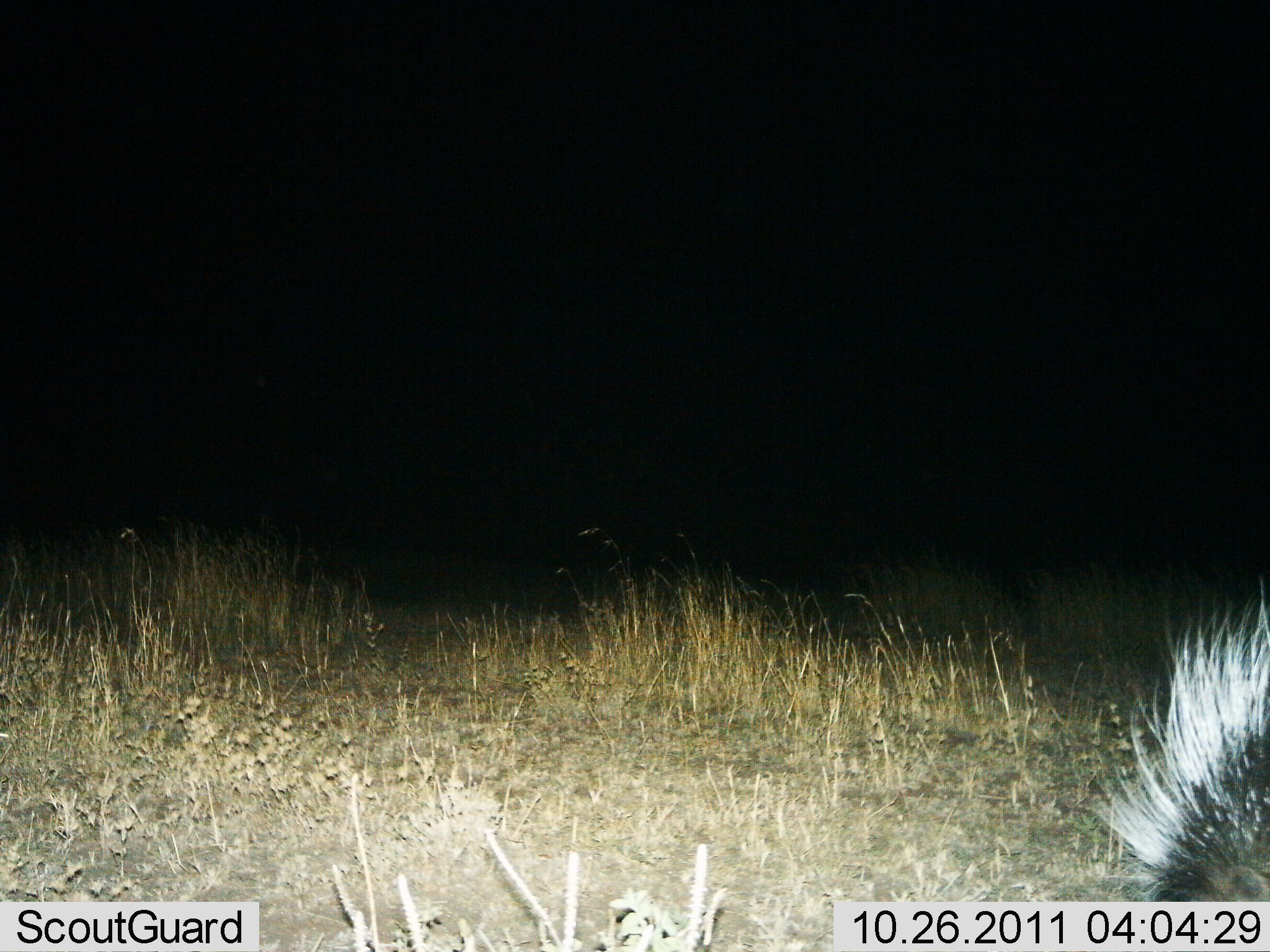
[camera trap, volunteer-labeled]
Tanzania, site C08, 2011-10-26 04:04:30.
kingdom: Animalia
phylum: Chordata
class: Mammalia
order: Rodentia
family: Hystricidae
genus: Hystrix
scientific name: Hystrix cristata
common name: crested porcupine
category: porcupine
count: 1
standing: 53%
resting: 0%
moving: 41%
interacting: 0%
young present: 0%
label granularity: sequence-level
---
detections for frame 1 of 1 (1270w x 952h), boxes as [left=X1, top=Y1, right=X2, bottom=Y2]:
animal: [left=1092, top=572, right=1270, bottom=901]